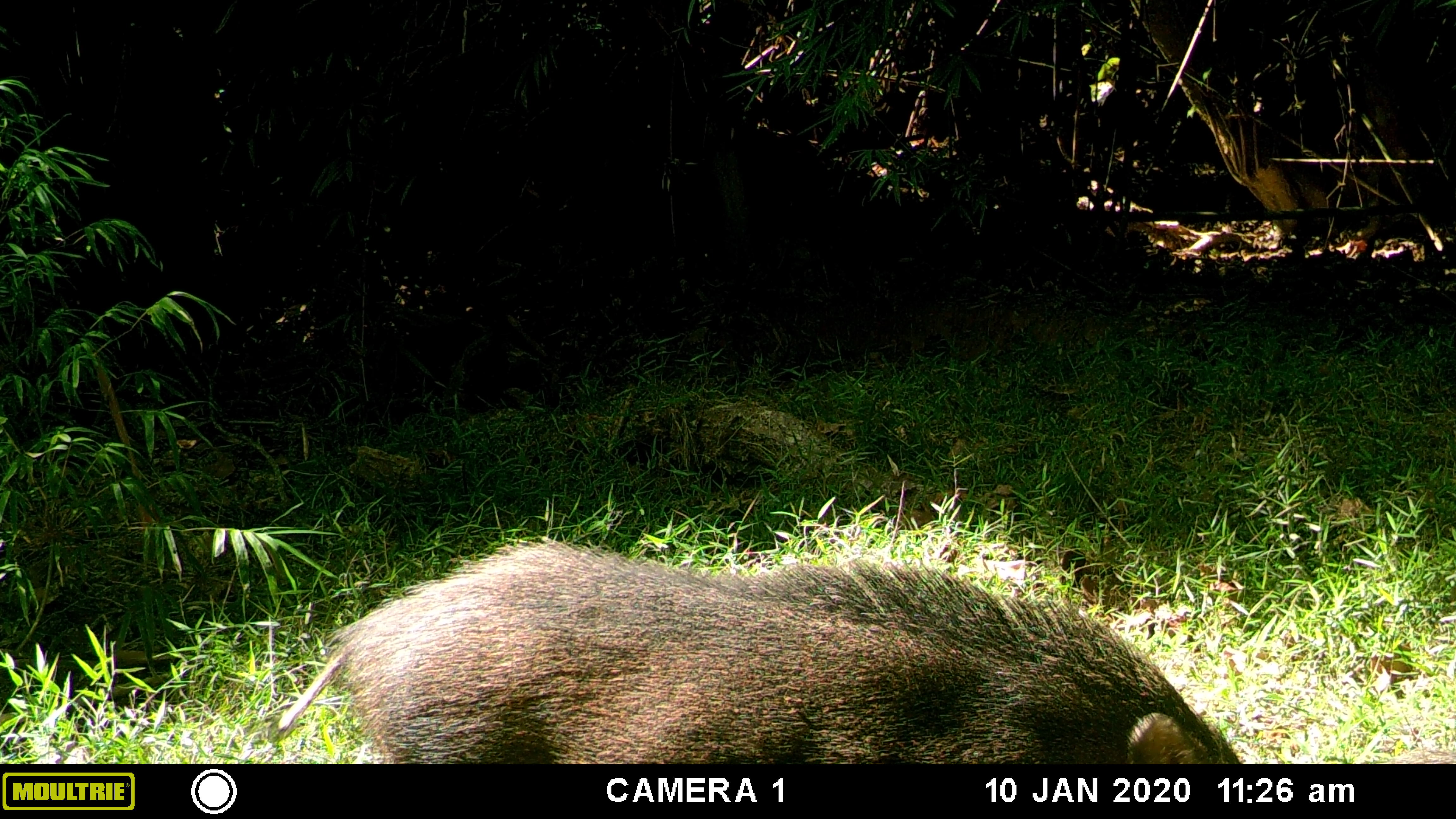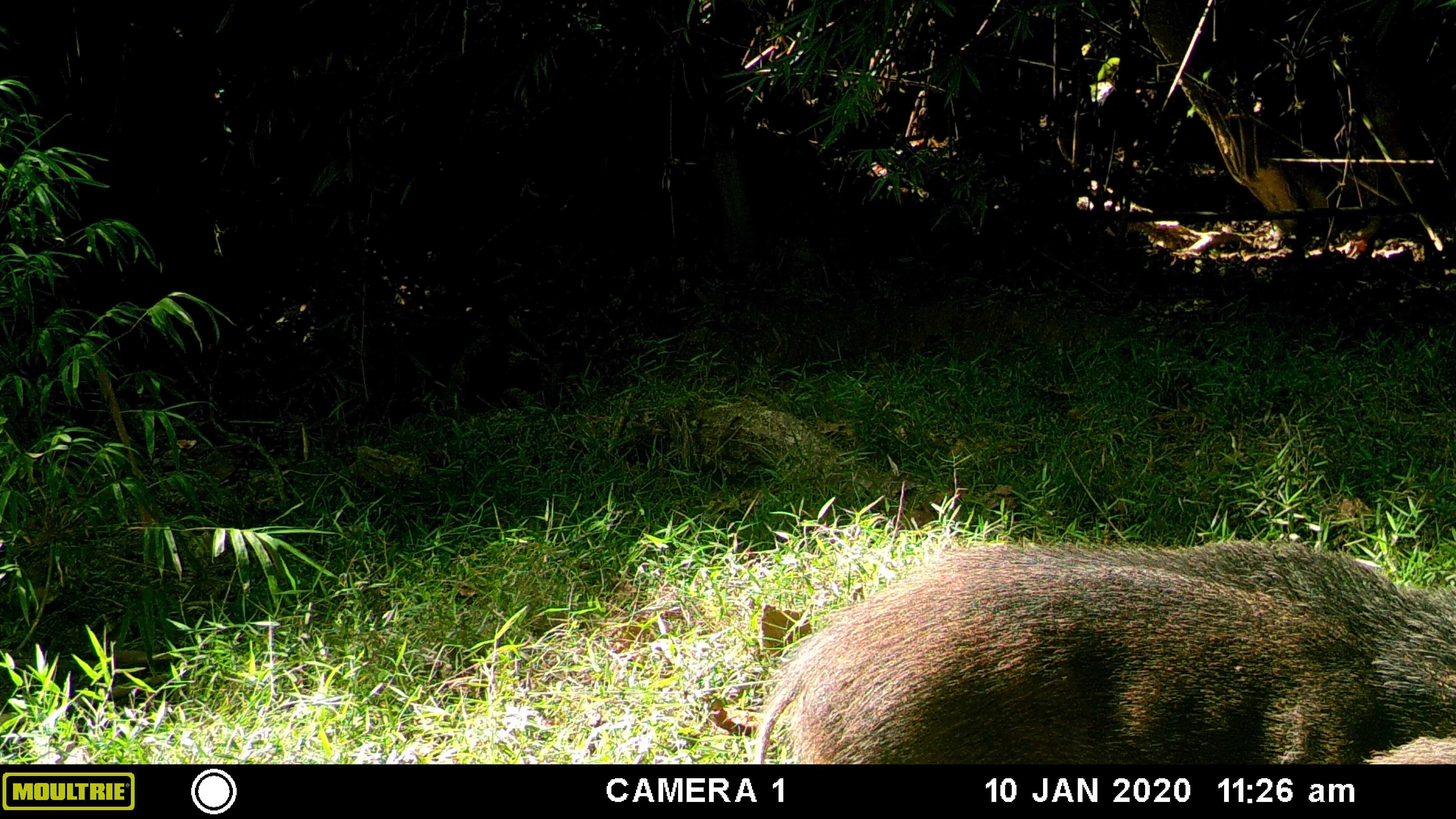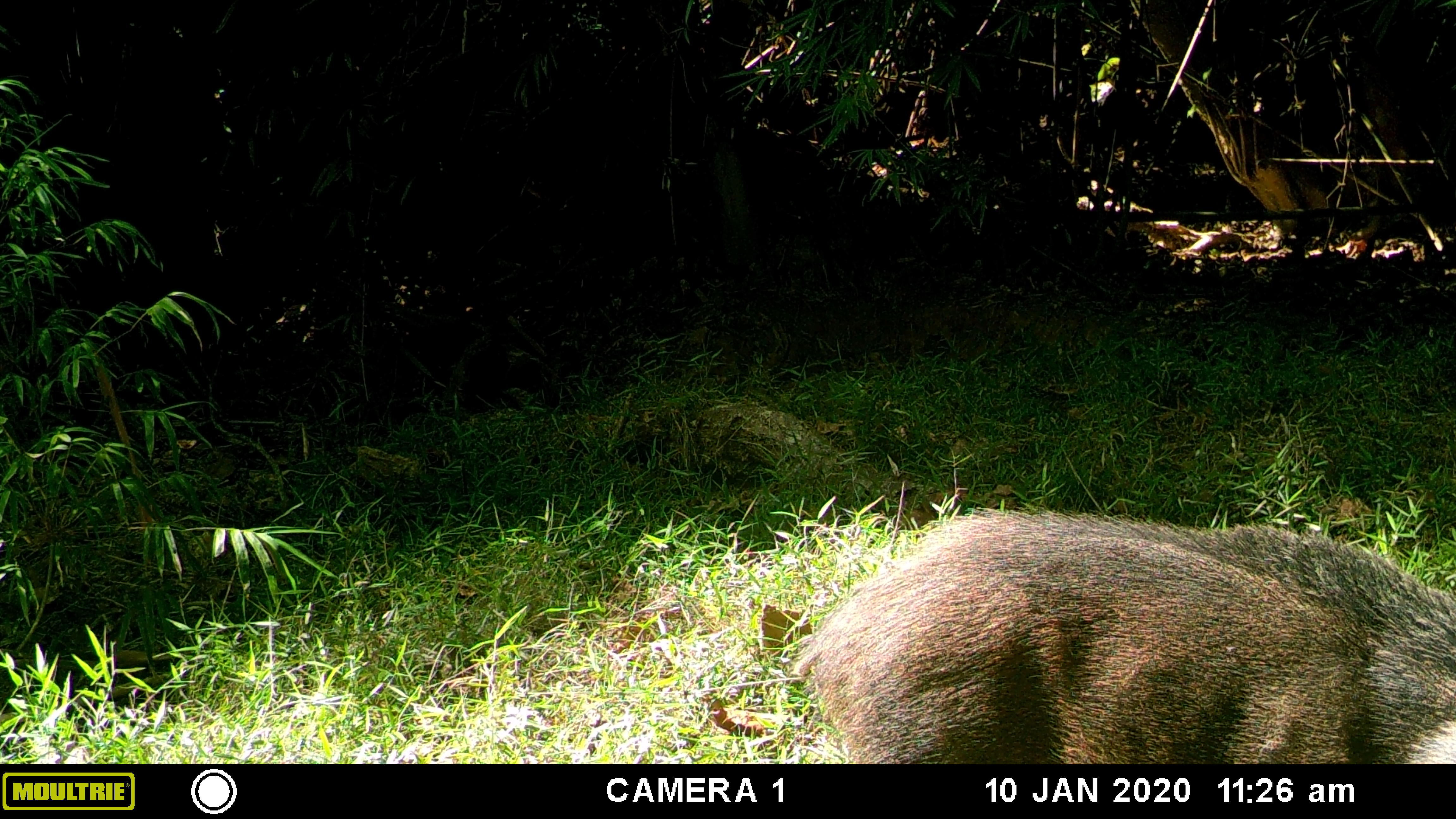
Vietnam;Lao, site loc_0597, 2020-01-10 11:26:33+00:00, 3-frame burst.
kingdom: Animalia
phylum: Chordata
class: Mammalia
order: Artiodactyla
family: Suidae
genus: Sus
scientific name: Sus scrofa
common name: eurasian wild pig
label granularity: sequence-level